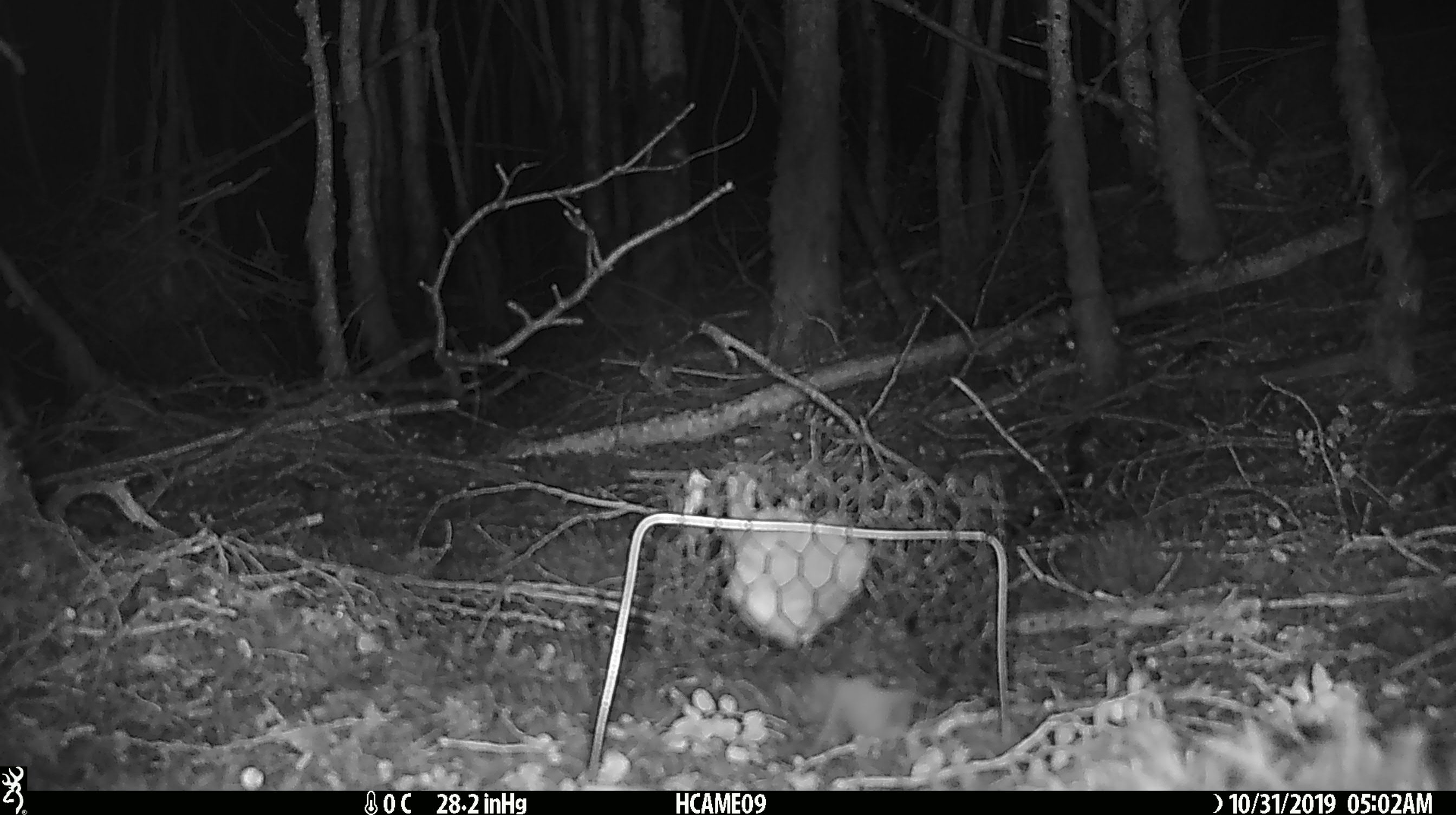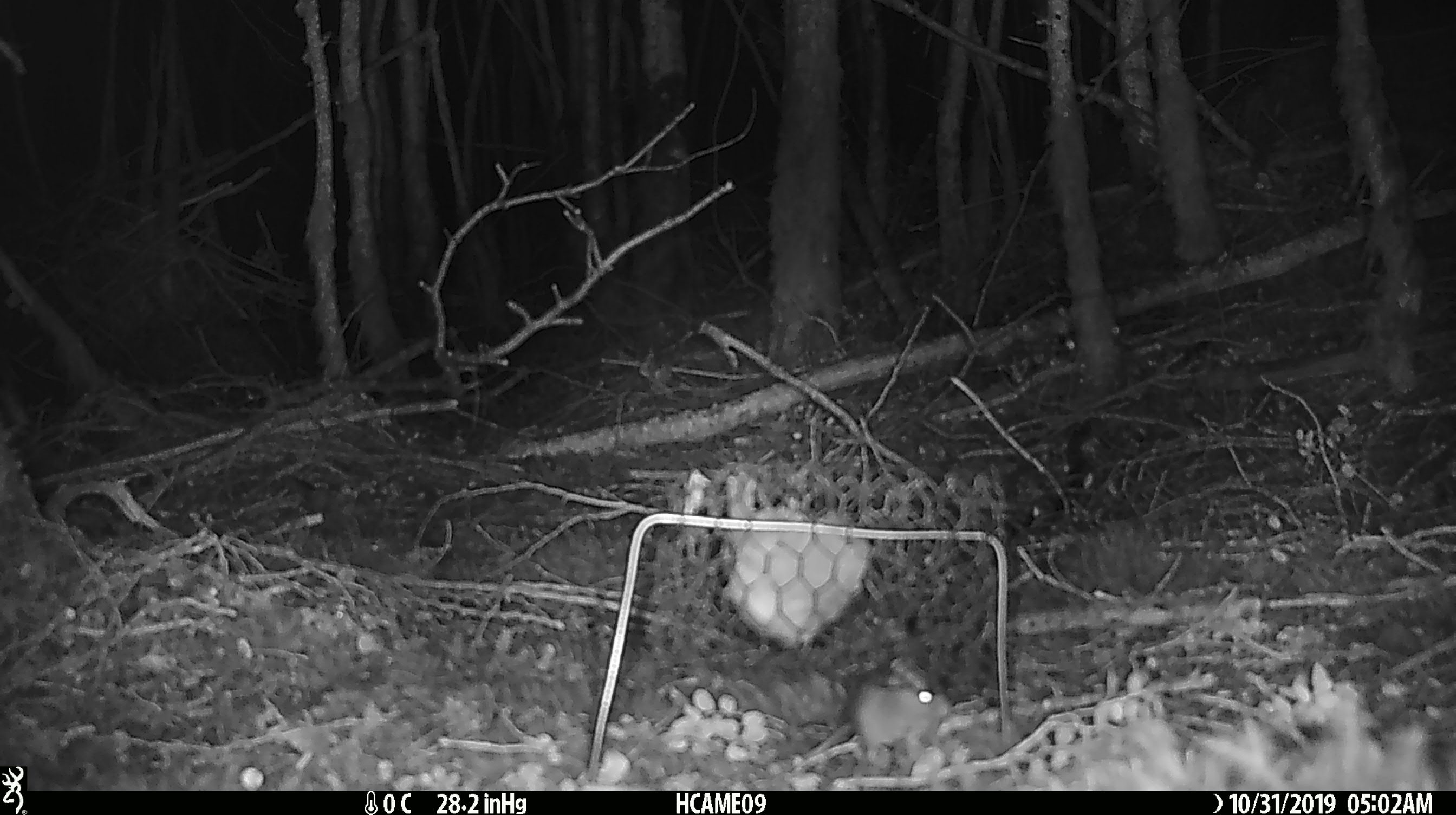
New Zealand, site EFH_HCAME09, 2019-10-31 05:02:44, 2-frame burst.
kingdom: Animalia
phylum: Chordata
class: Mammalia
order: Rodentia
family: Muridae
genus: Mus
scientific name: Mus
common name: mouse